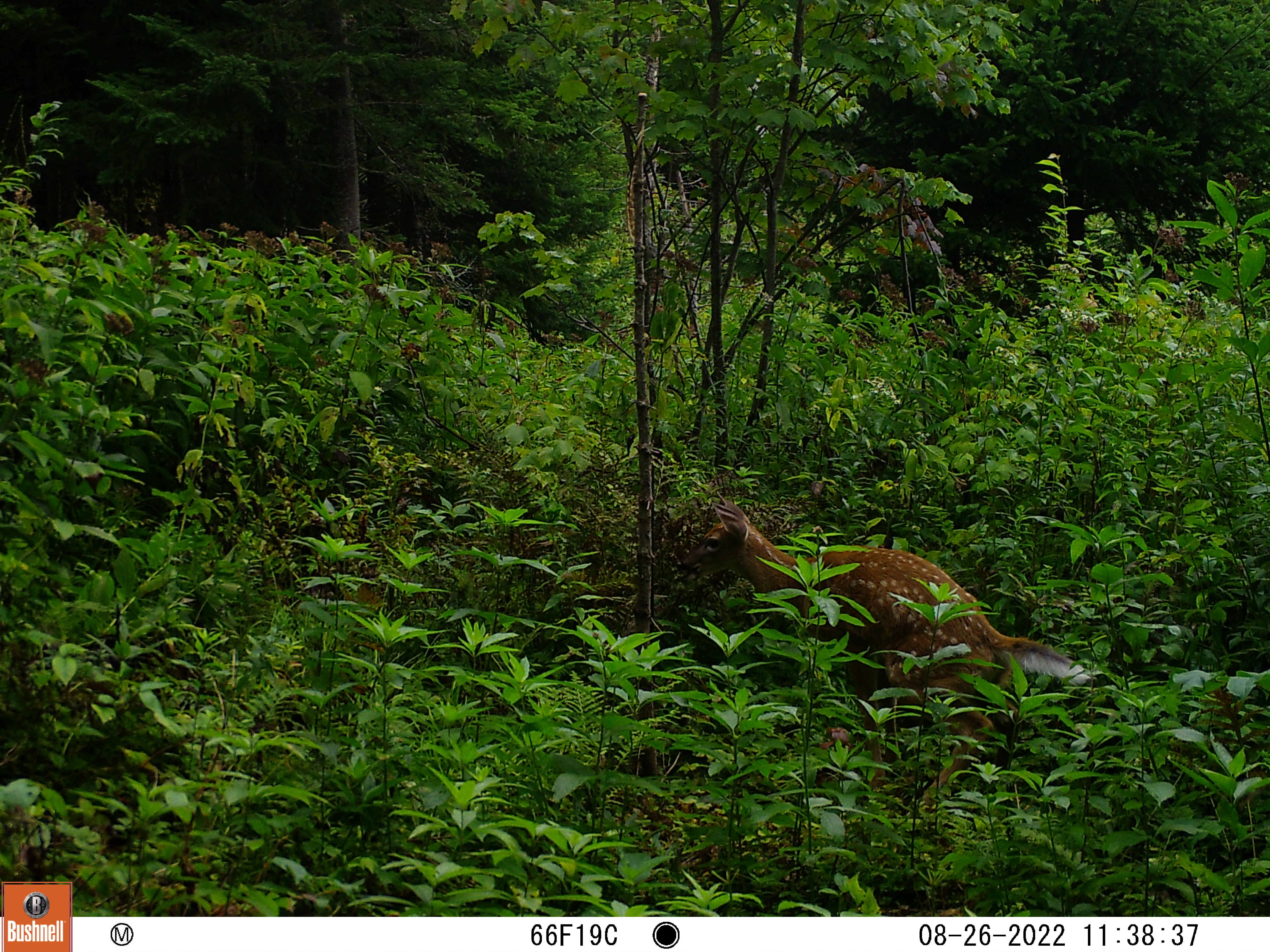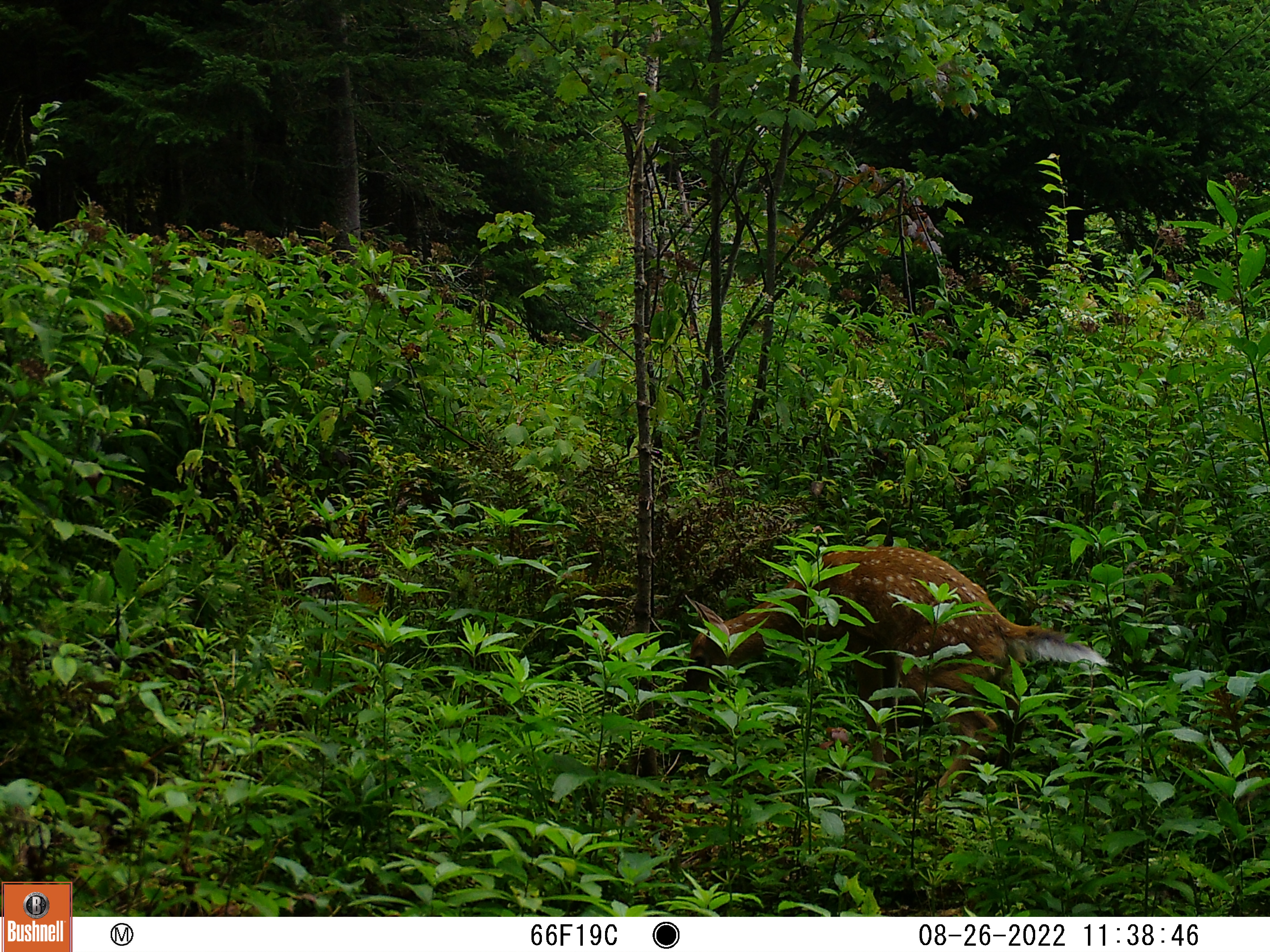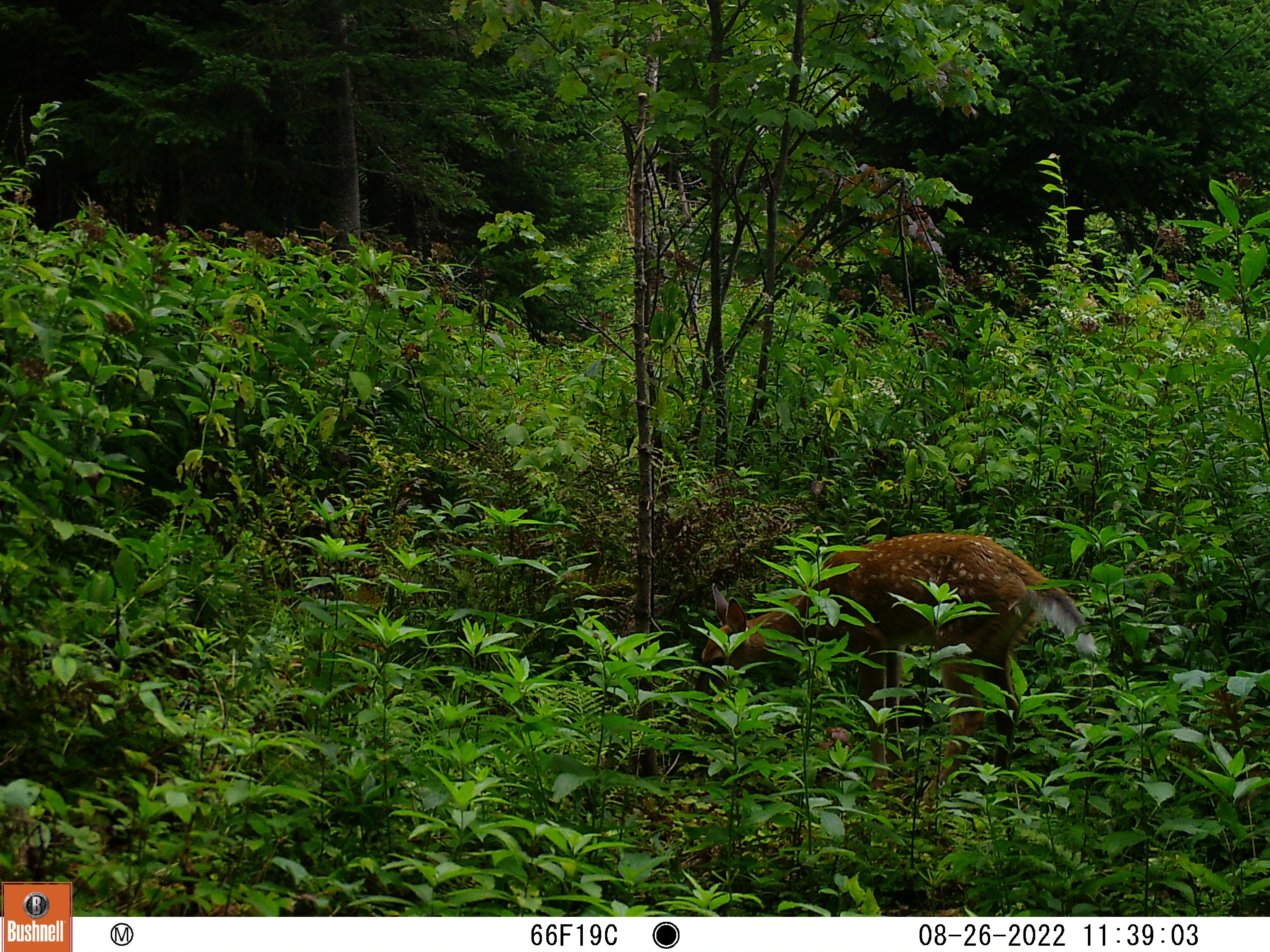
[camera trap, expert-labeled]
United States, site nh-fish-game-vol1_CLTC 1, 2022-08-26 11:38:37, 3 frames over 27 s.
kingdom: Animalia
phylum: Chordata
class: Mammalia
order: Artiodactyla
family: Cervidae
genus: Odocoileus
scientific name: Odocoileus virginianus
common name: white-tailed deer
White-tailed deer (Odocoileus virginianus).